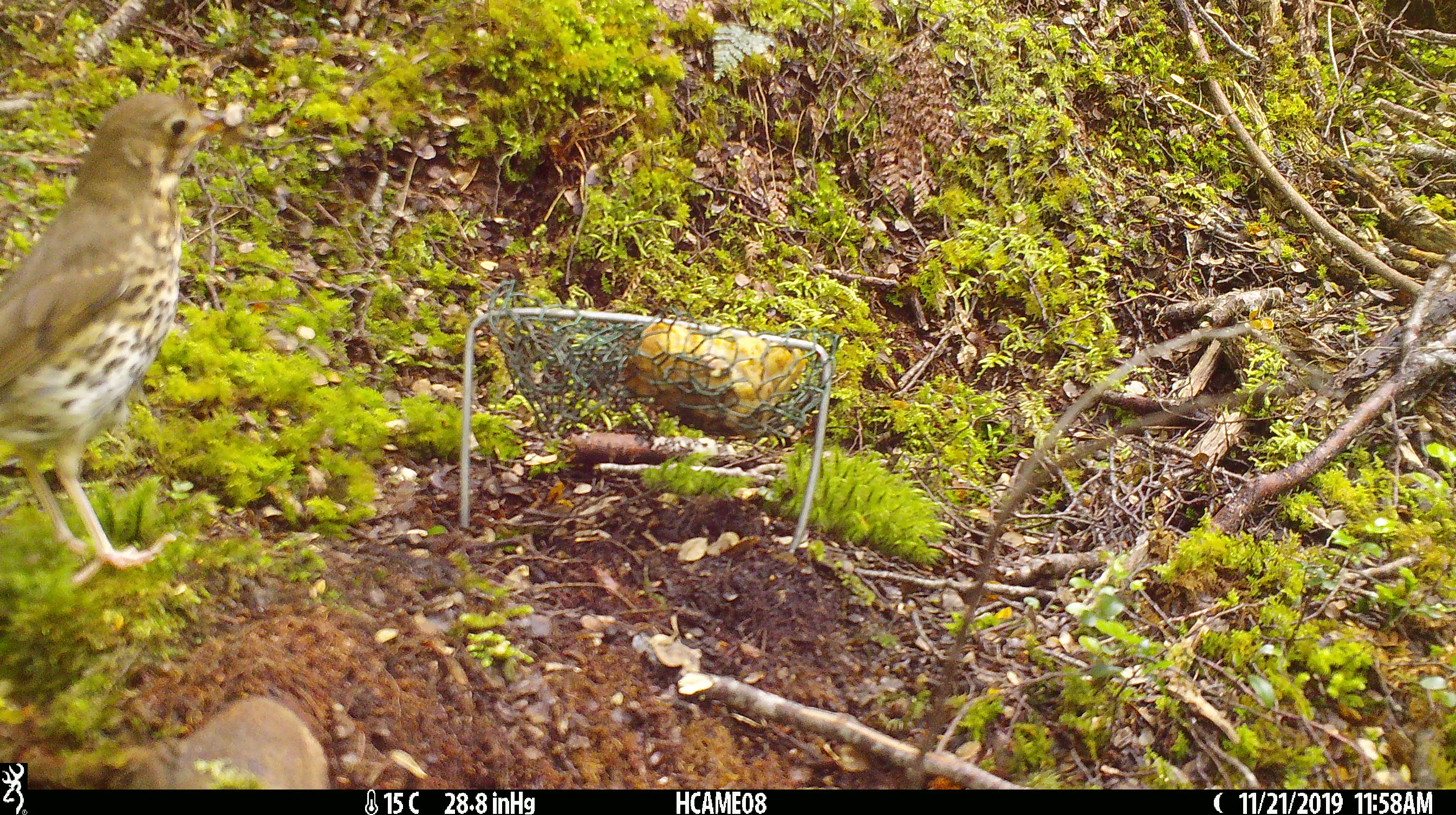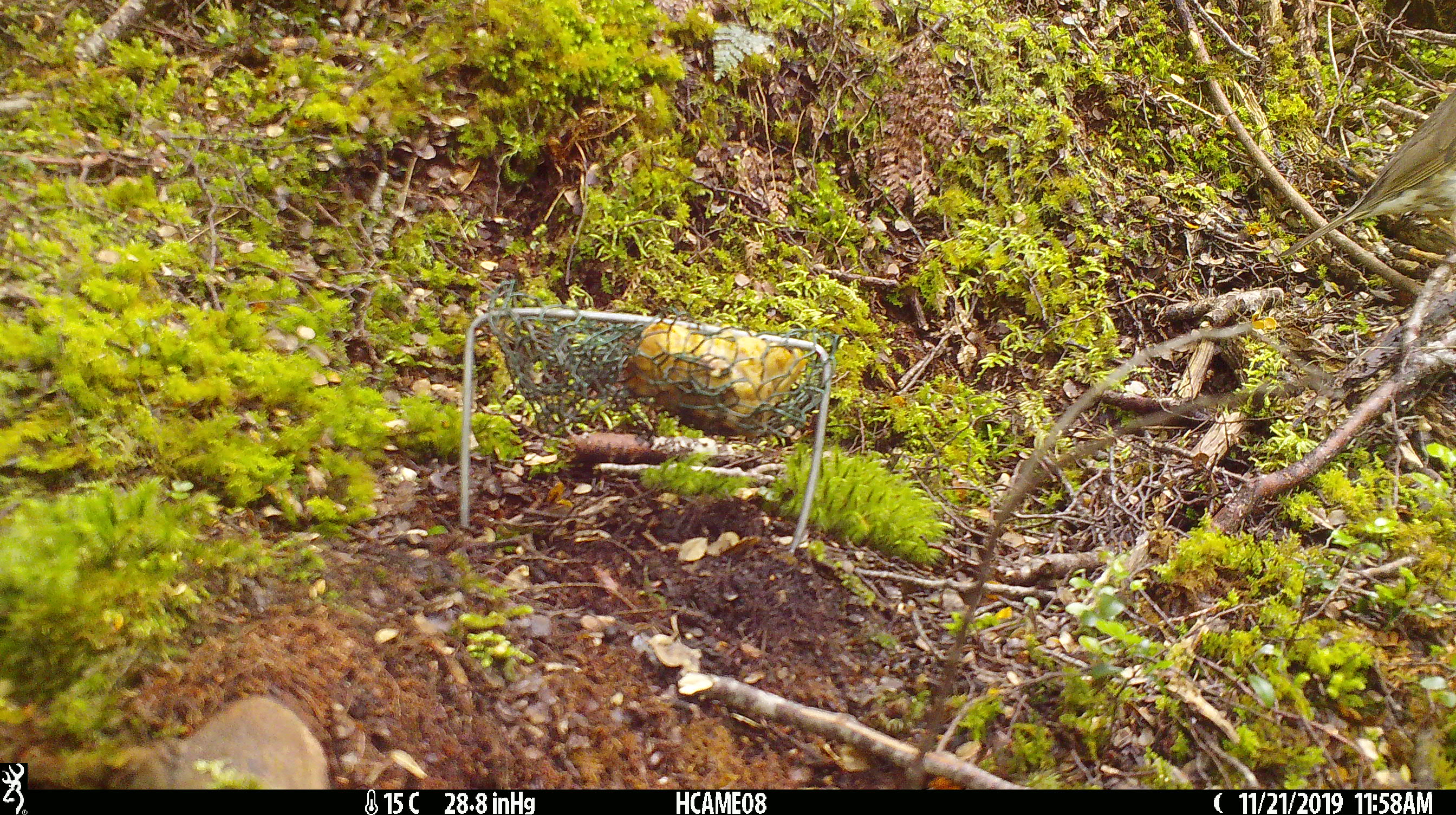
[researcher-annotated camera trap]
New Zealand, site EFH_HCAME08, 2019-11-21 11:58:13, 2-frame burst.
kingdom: Animalia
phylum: Chordata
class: Aves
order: Passeriformes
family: Turdidae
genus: Turdus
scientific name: Turdus philomelos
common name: song thrush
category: thrush